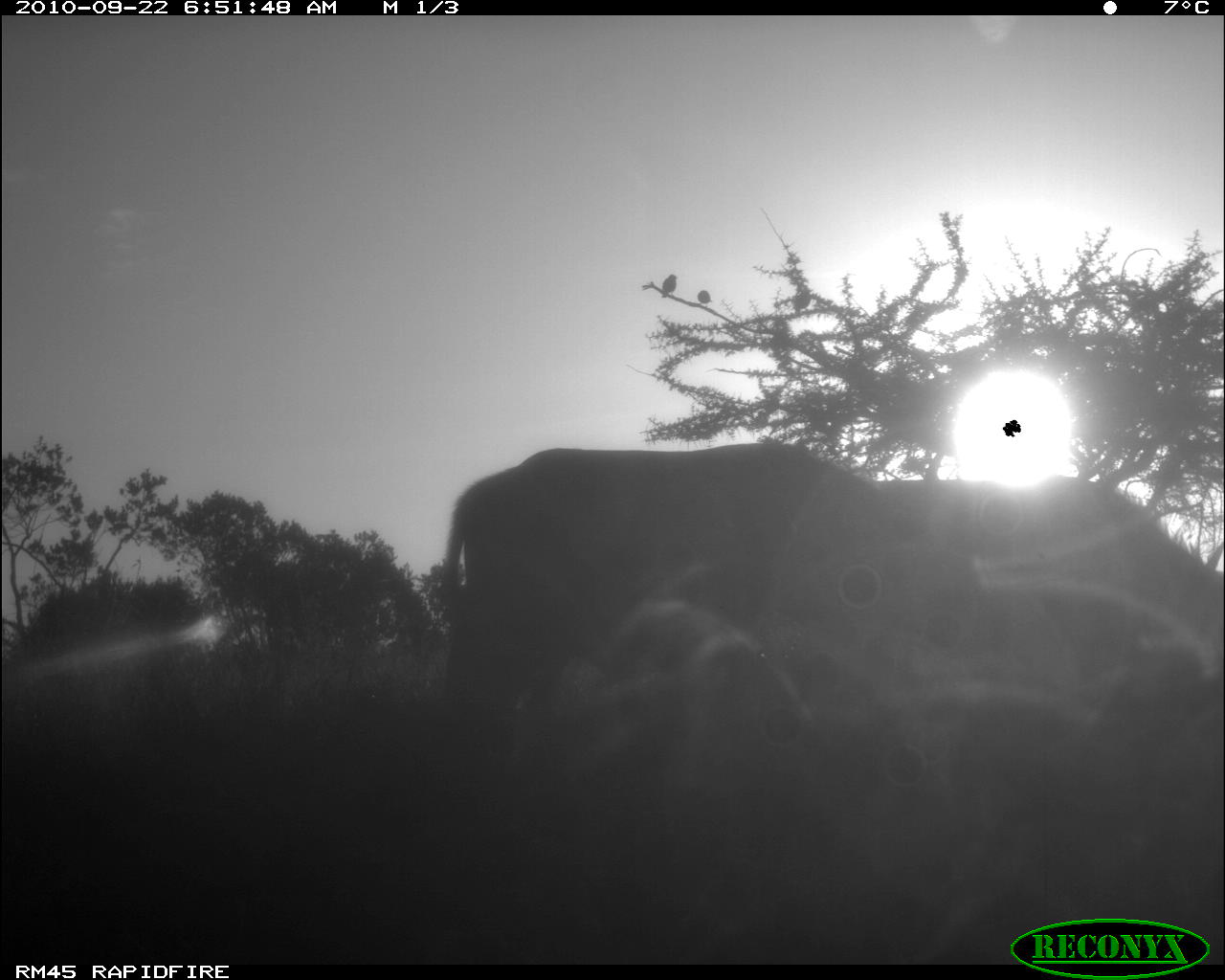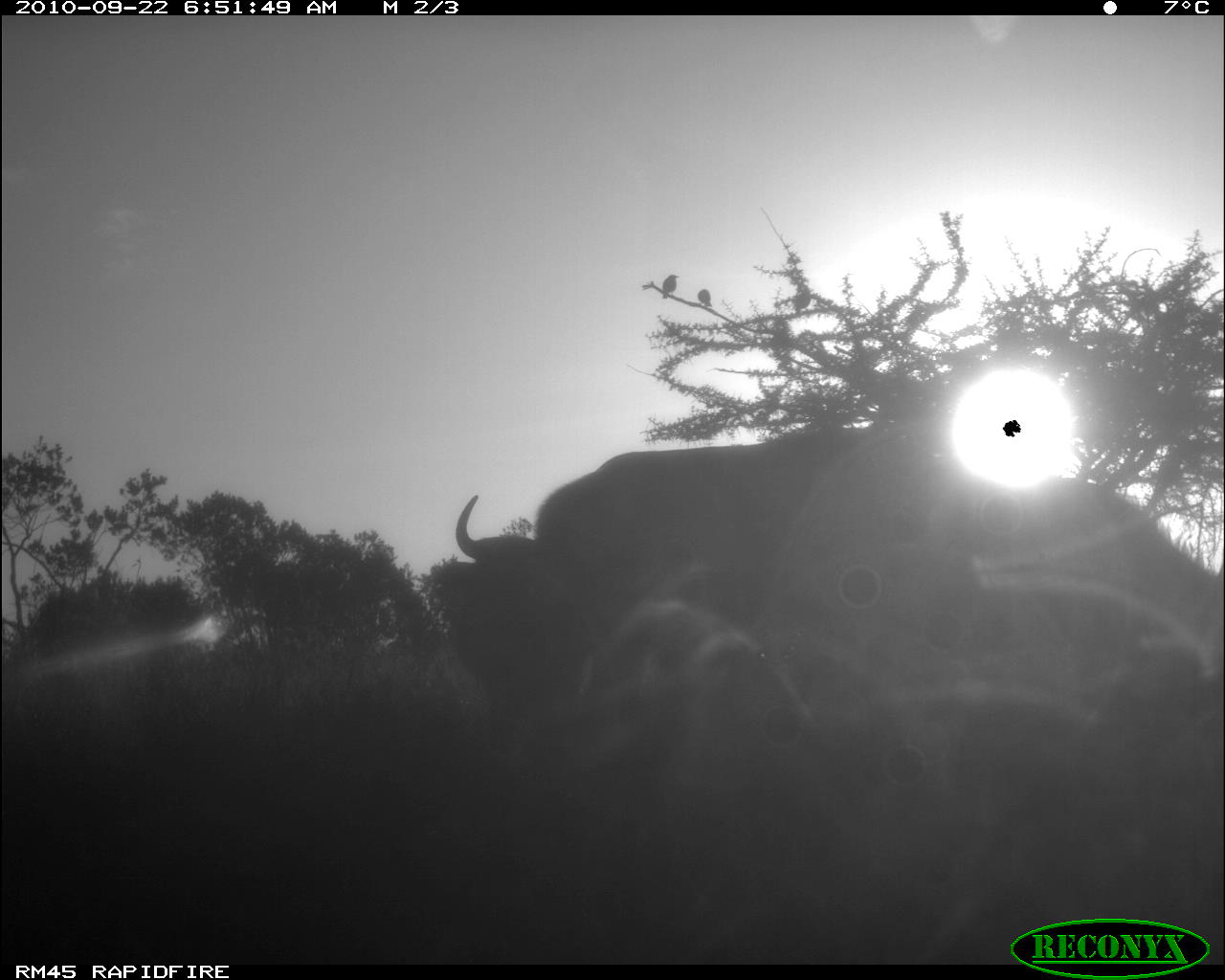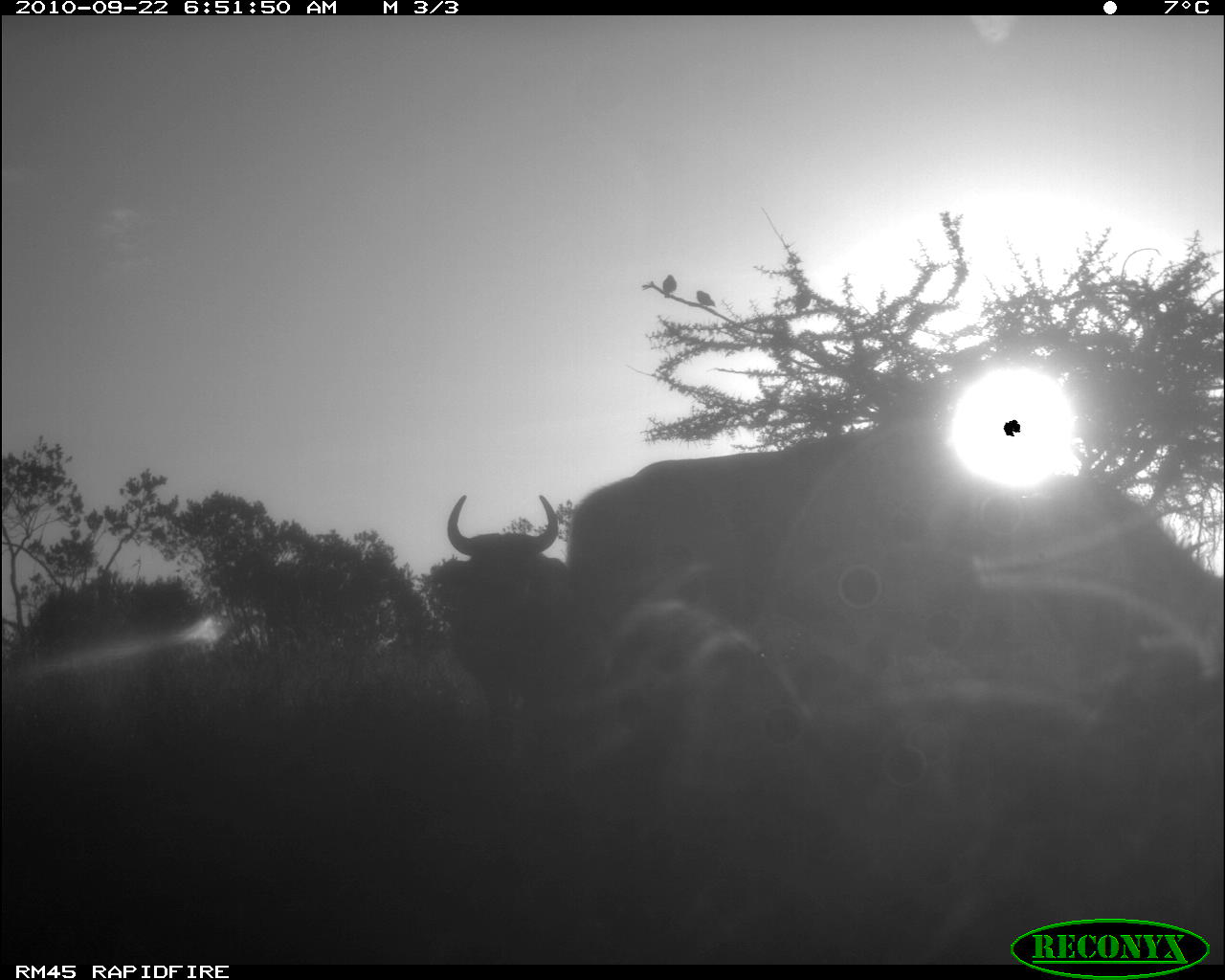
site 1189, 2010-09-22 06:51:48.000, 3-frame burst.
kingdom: Animalia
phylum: Chordata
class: Mammalia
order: Artiodactyla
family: Bovidae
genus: Syncerus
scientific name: Syncerus caffer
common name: african buffalo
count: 2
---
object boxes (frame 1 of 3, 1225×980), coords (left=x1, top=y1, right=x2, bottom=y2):
syncerus caffer: (left=439, top=441, right=979, bottom=791); (left=870, top=466, right=1225, bottom=649)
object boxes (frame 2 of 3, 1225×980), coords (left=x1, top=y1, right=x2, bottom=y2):
syncerus caffer: (left=533, top=431, right=1015, bottom=657); (left=991, top=474, right=1225, bottom=627); (left=440, top=491, right=569, bottom=727)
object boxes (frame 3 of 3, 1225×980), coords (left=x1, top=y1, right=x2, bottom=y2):
syncerus caffer: (left=566, top=427, right=1103, bottom=654); (left=1029, top=470, right=1225, bottom=660); (left=445, top=491, right=569, bottom=727)